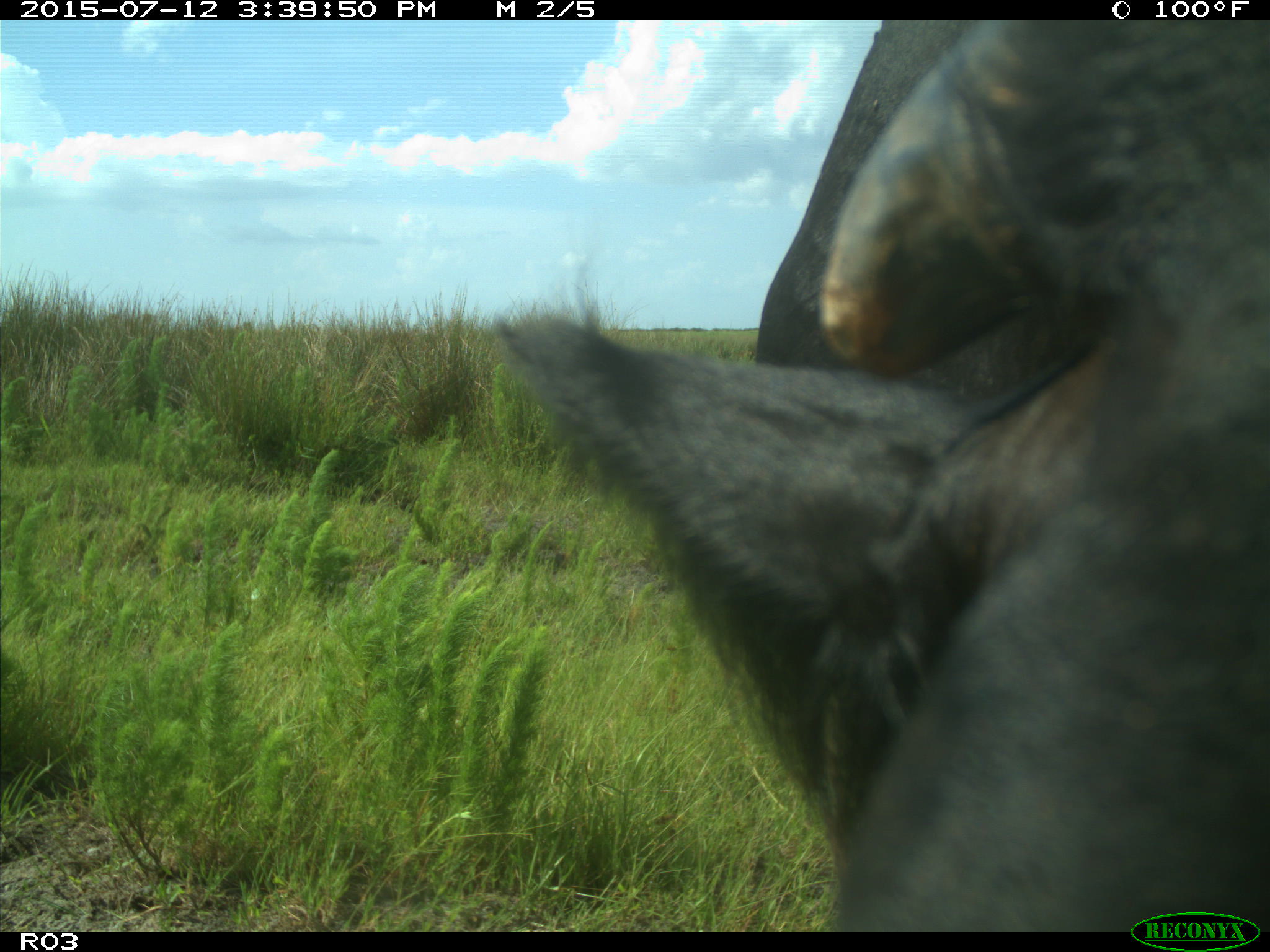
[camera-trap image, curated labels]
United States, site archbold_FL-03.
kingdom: Animalia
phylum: Chordata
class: Mammalia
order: Artiodactyla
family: Bovidae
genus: Bos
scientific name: Bos taurus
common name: domestic cow